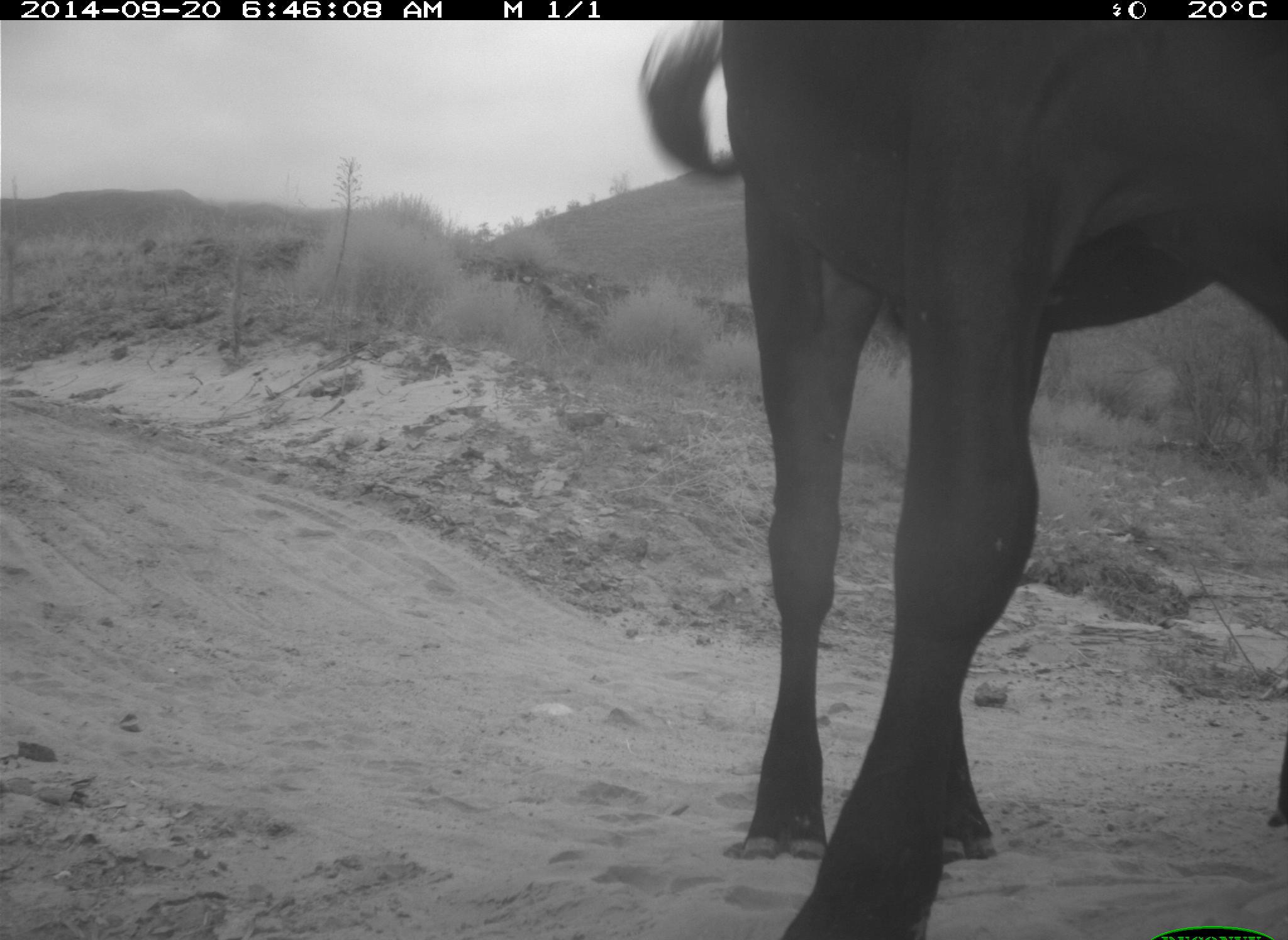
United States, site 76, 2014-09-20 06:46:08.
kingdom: Animalia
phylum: Chordata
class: Mammalia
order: Artiodactyla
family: Bovidae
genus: Bos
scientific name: Bos taurus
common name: cow